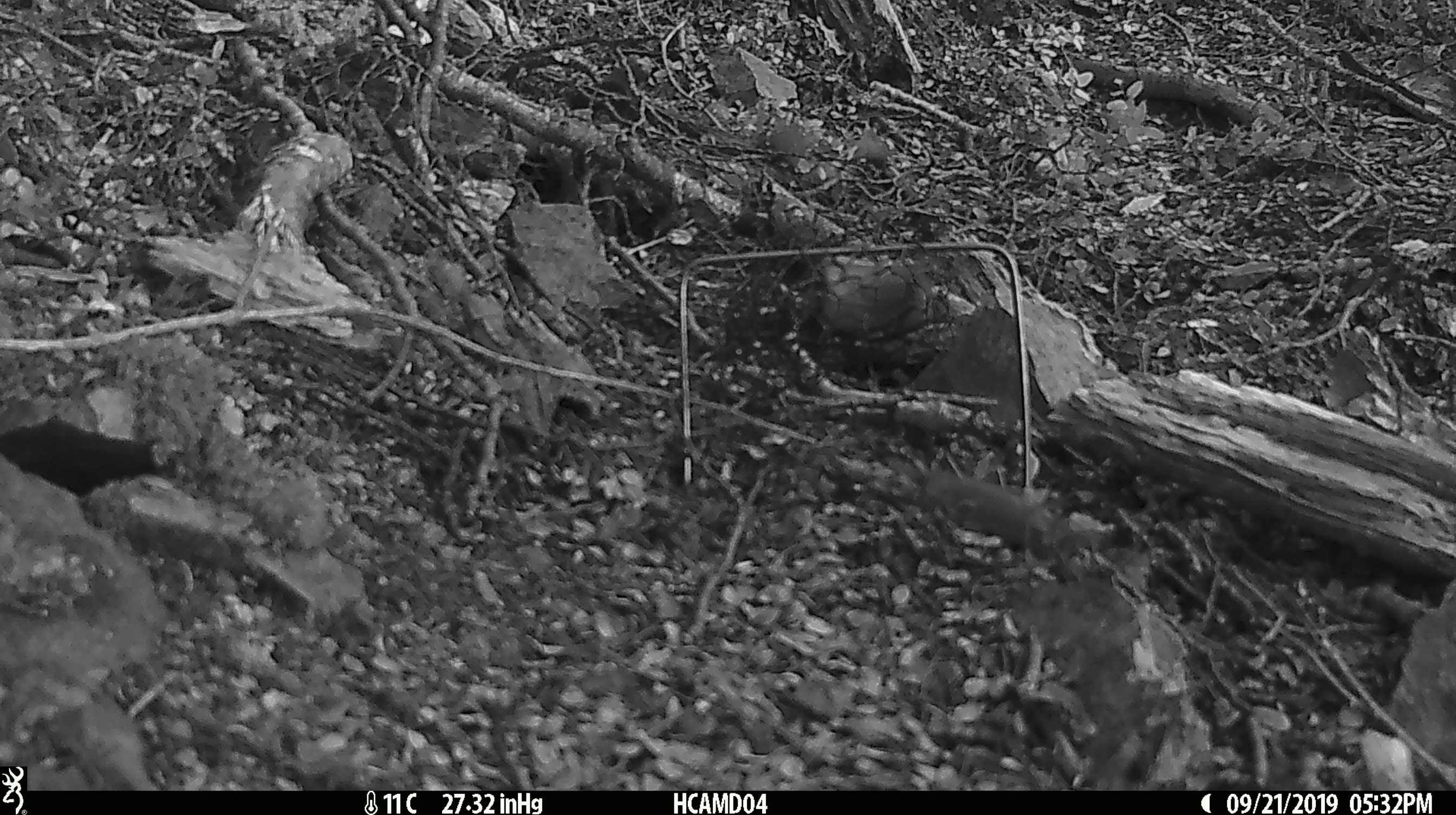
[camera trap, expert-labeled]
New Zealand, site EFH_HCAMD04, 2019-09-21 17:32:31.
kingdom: Animalia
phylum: Chordata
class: Mammalia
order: Rodentia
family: Muridae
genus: Mus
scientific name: Mus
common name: mouse